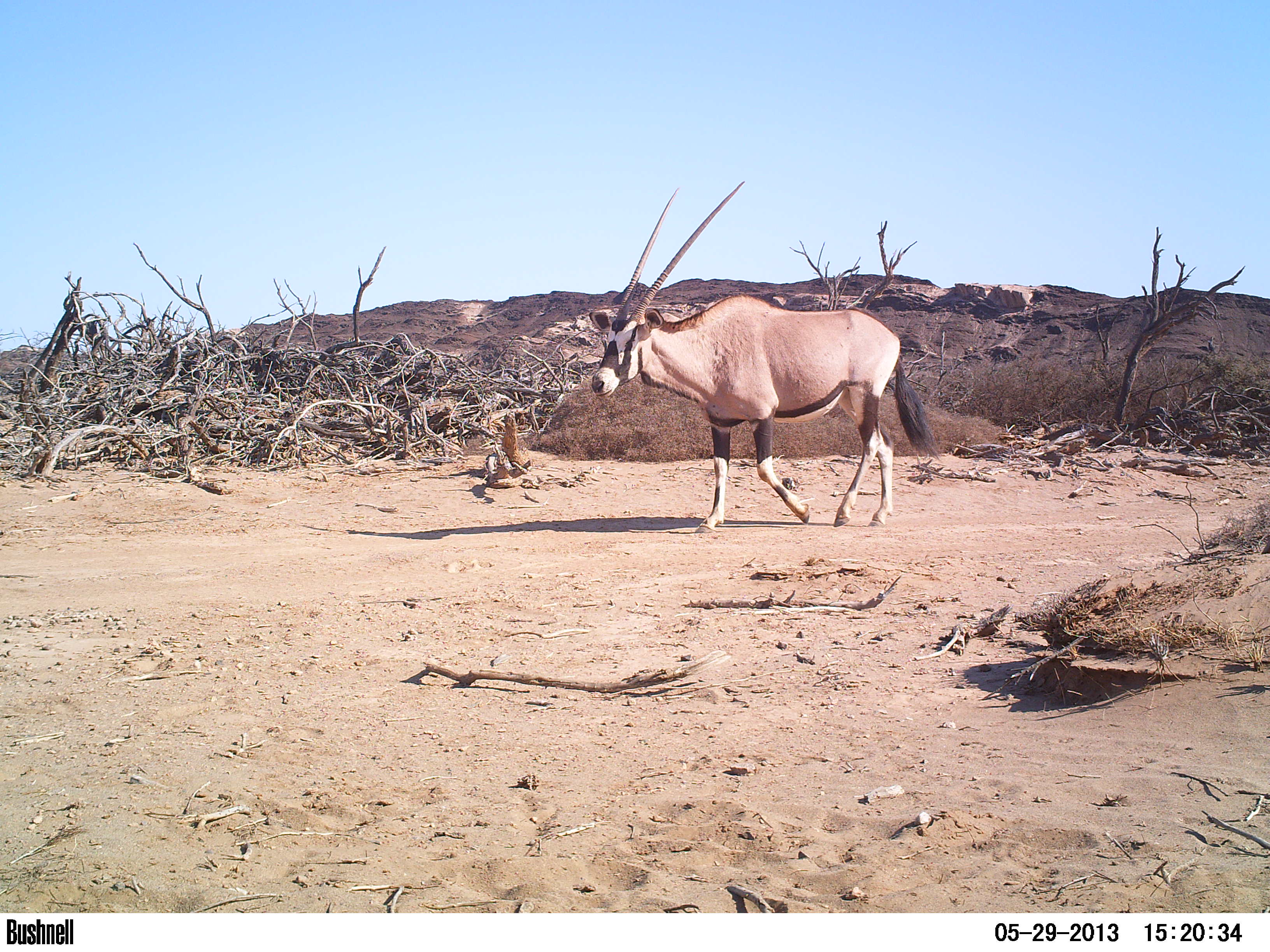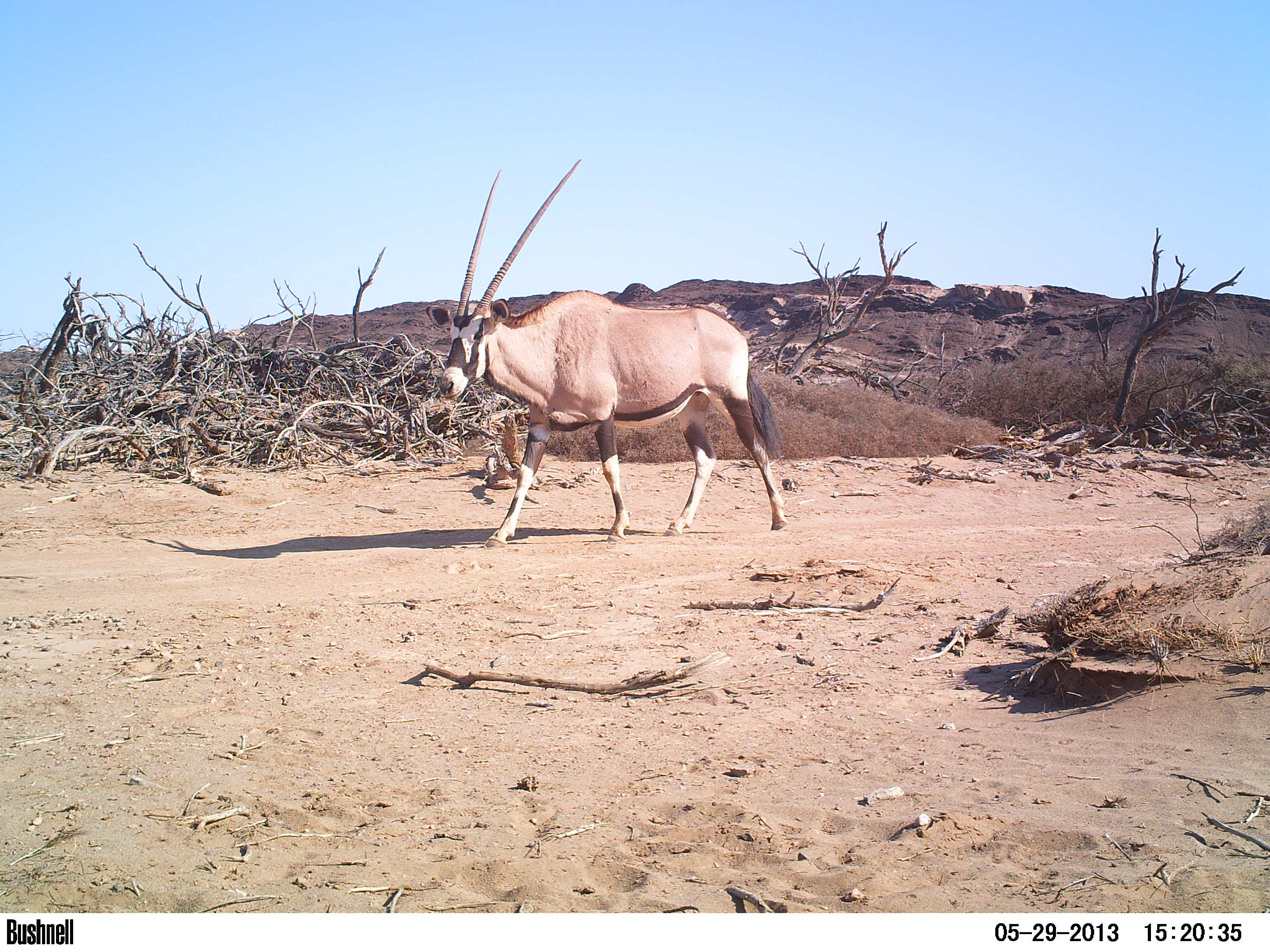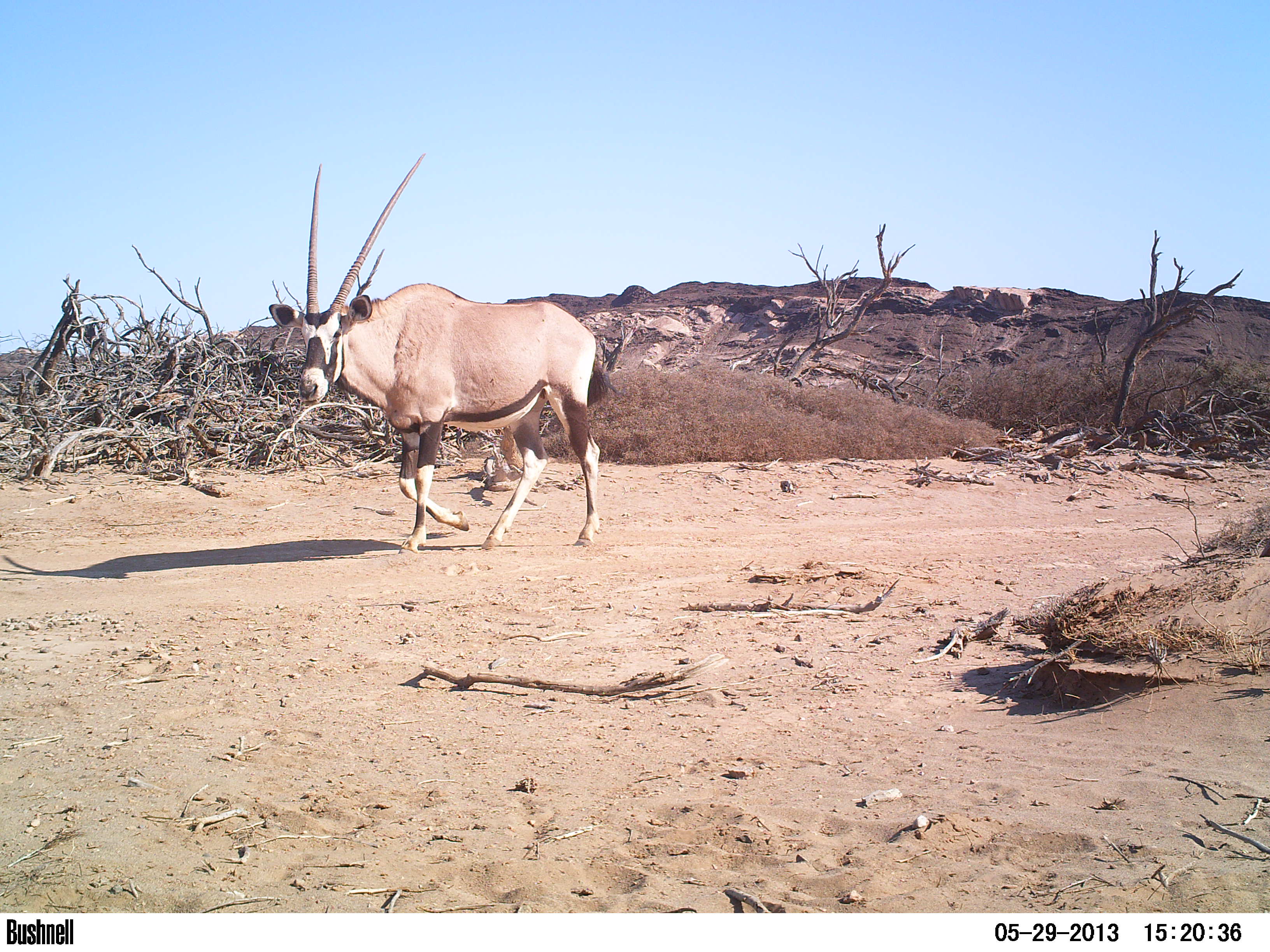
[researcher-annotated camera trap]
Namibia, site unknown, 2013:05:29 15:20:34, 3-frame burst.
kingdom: Animalia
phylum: Chordata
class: Mammalia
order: Artiodactyla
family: Bovidae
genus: Oryx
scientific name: Oryx gazella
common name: gemsbok